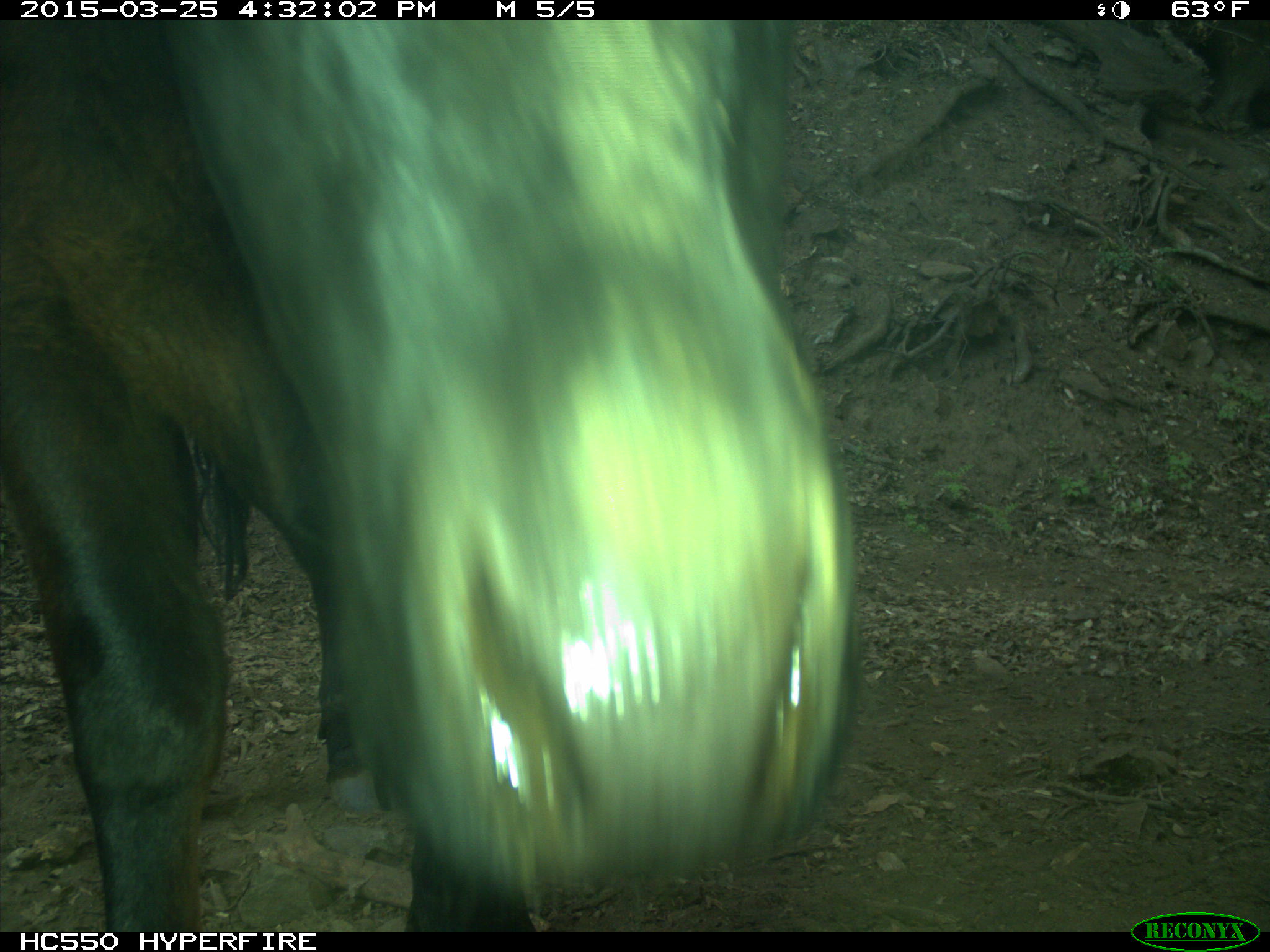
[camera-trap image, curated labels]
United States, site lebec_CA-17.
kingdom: Animalia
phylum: Chordata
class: Mammalia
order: Artiodactyla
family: Bovidae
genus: Bos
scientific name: Bos taurus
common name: domestic cow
Bos taurus (domestic cow).